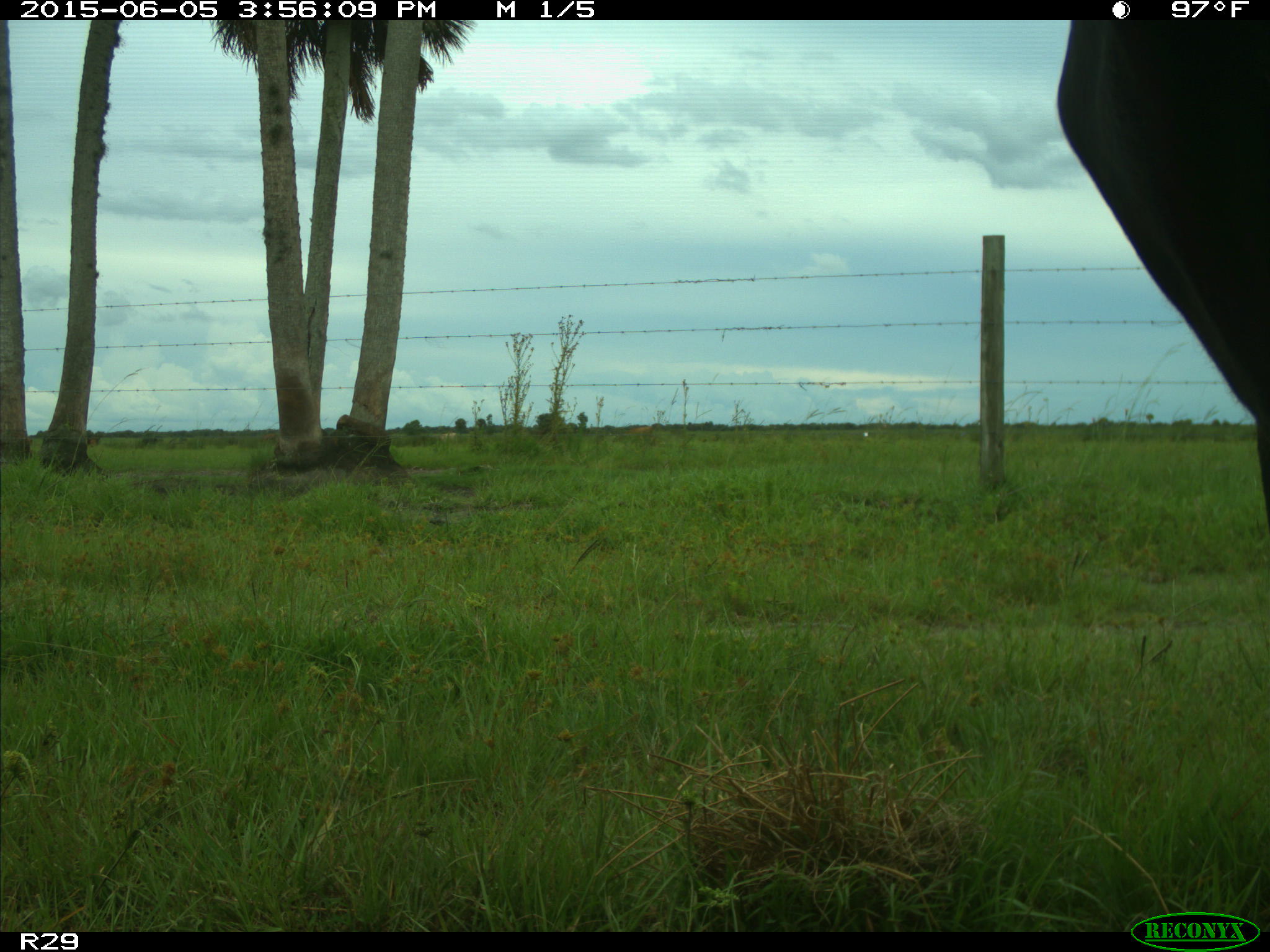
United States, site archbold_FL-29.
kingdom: Animalia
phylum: Chordata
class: Mammalia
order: Artiodactyla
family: Bovidae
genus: Bos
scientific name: Bos taurus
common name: domestic cow